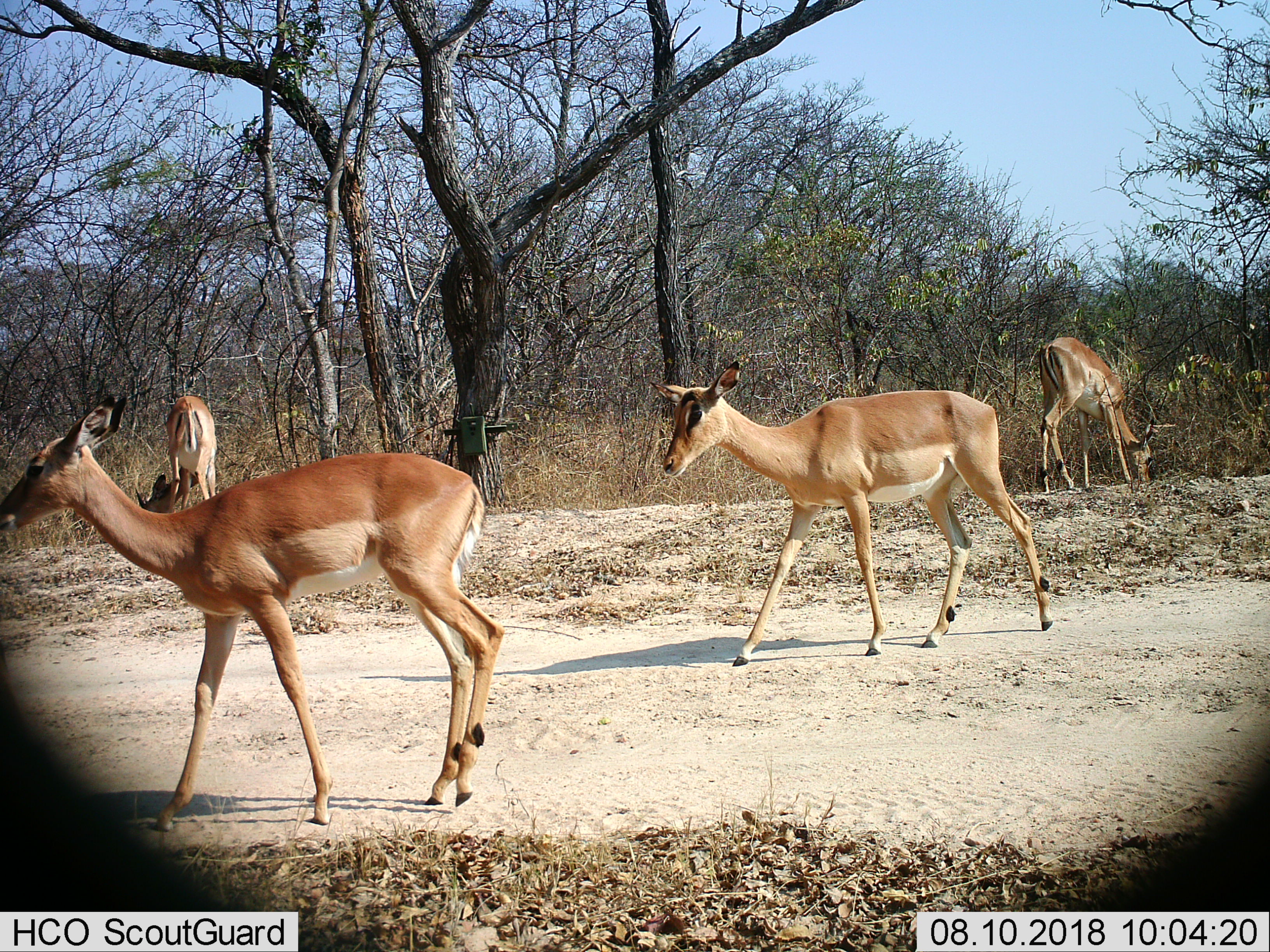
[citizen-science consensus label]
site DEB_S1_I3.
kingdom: Animalia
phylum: Chordata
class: Mammalia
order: Artiodactyla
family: Bovidae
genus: Aepyceros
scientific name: Aepyceros melampus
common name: impala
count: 4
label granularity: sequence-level